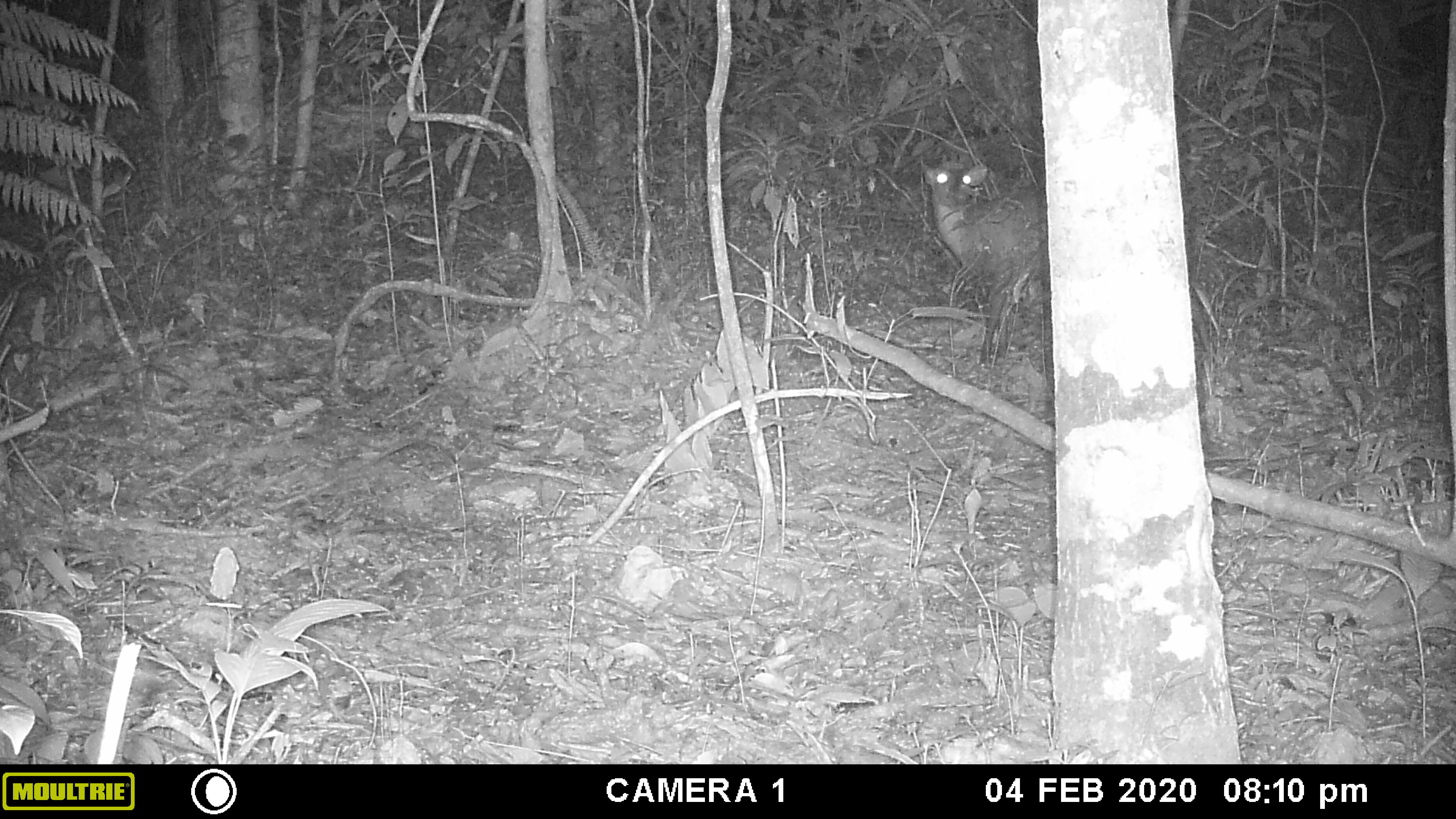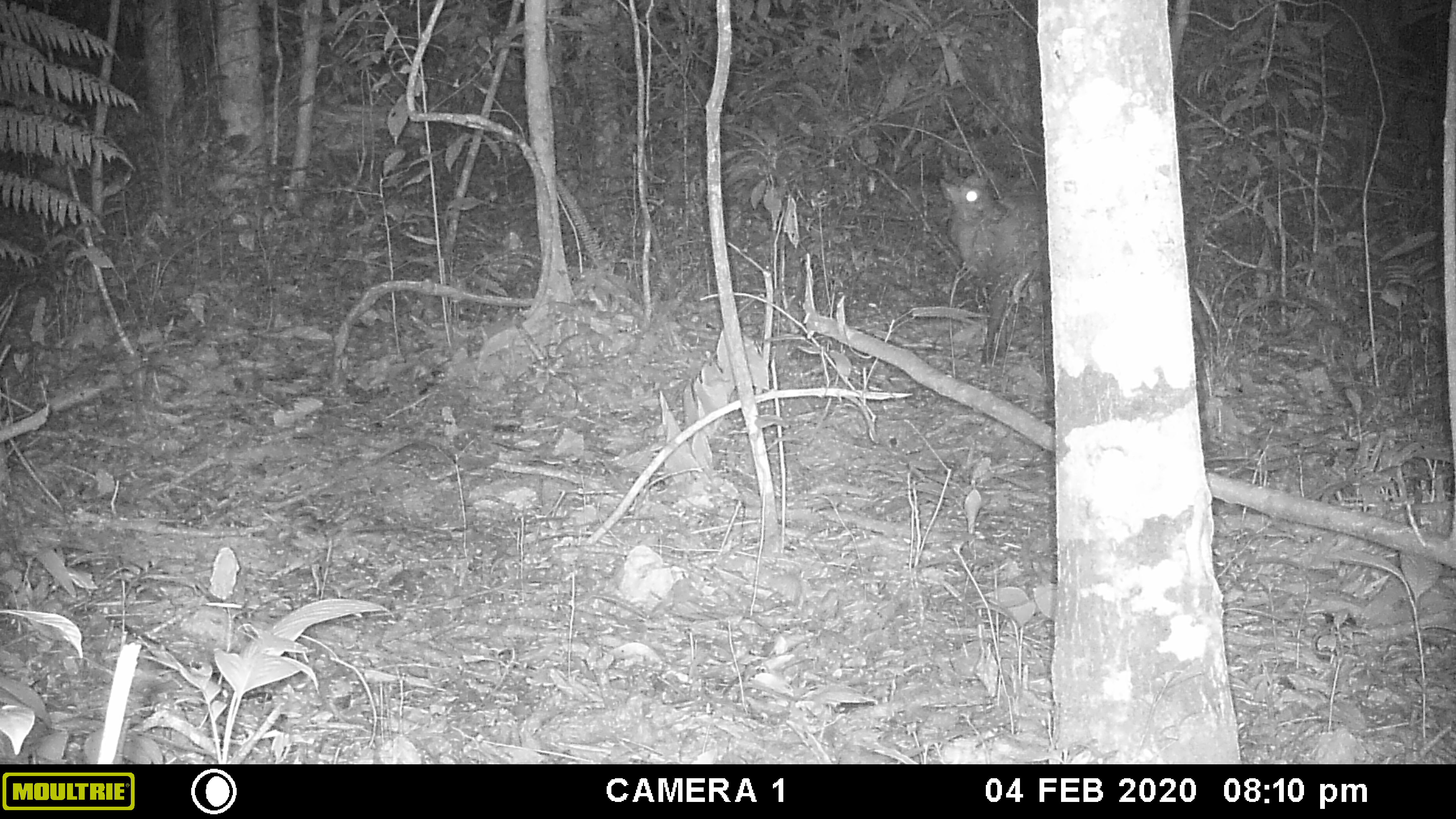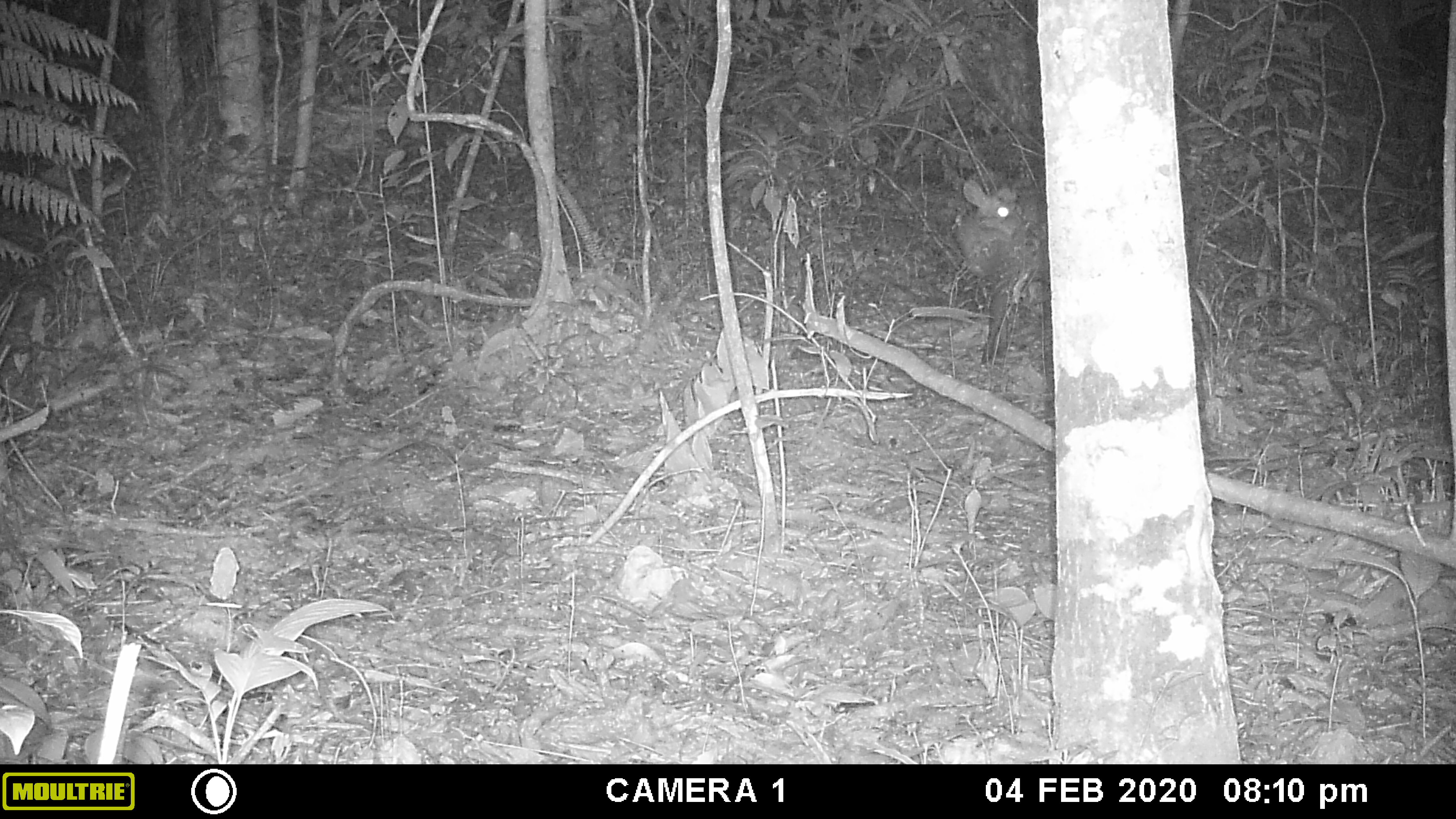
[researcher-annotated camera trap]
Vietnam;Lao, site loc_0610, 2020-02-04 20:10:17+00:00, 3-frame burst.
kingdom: Animalia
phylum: Chordata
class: Mammalia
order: Artiodactyla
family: Cervidae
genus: Muntiacus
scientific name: Muntiacus rooseveltorum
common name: roosevelt's muntjac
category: roosevelts muntjac group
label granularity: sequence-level